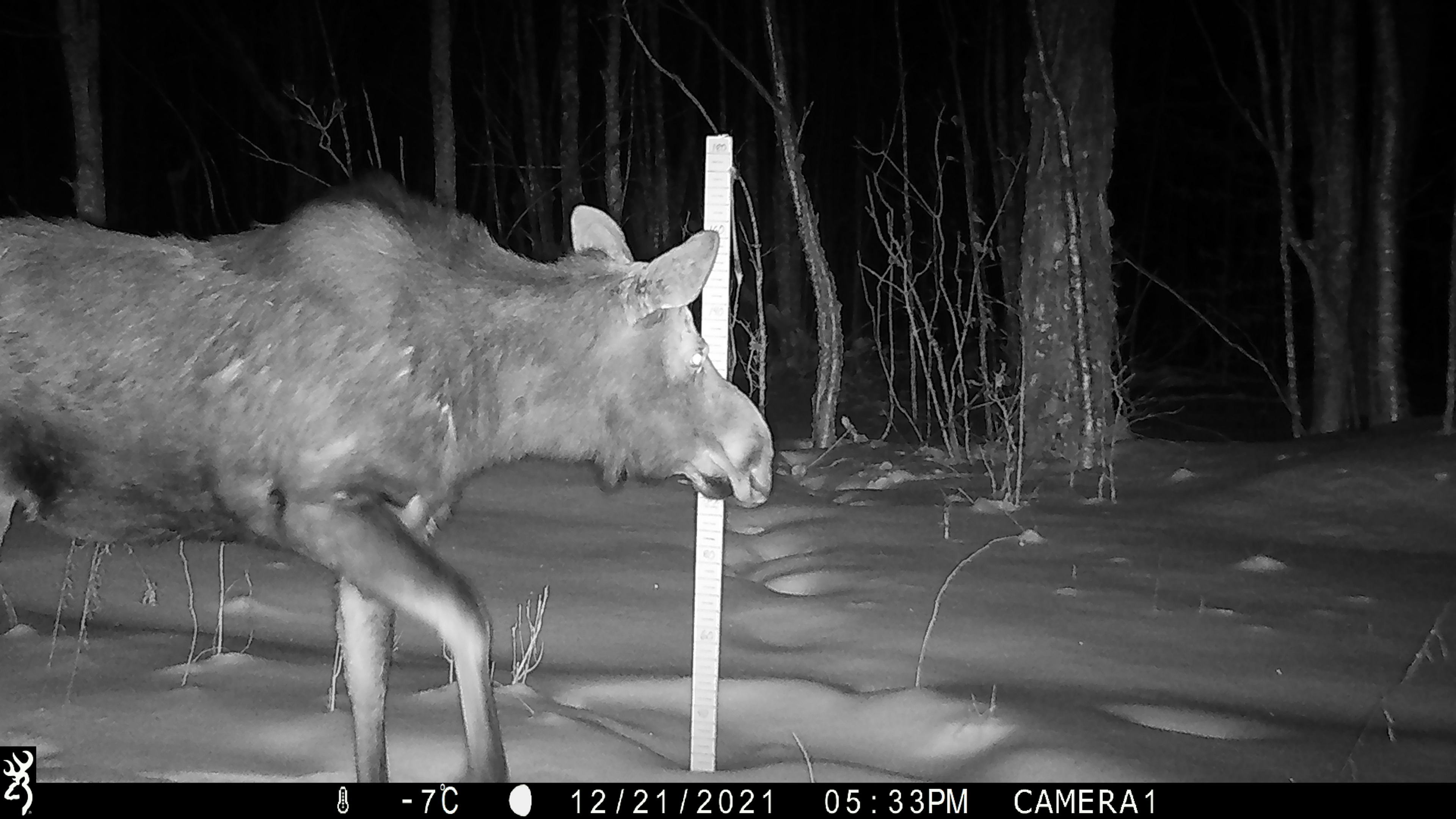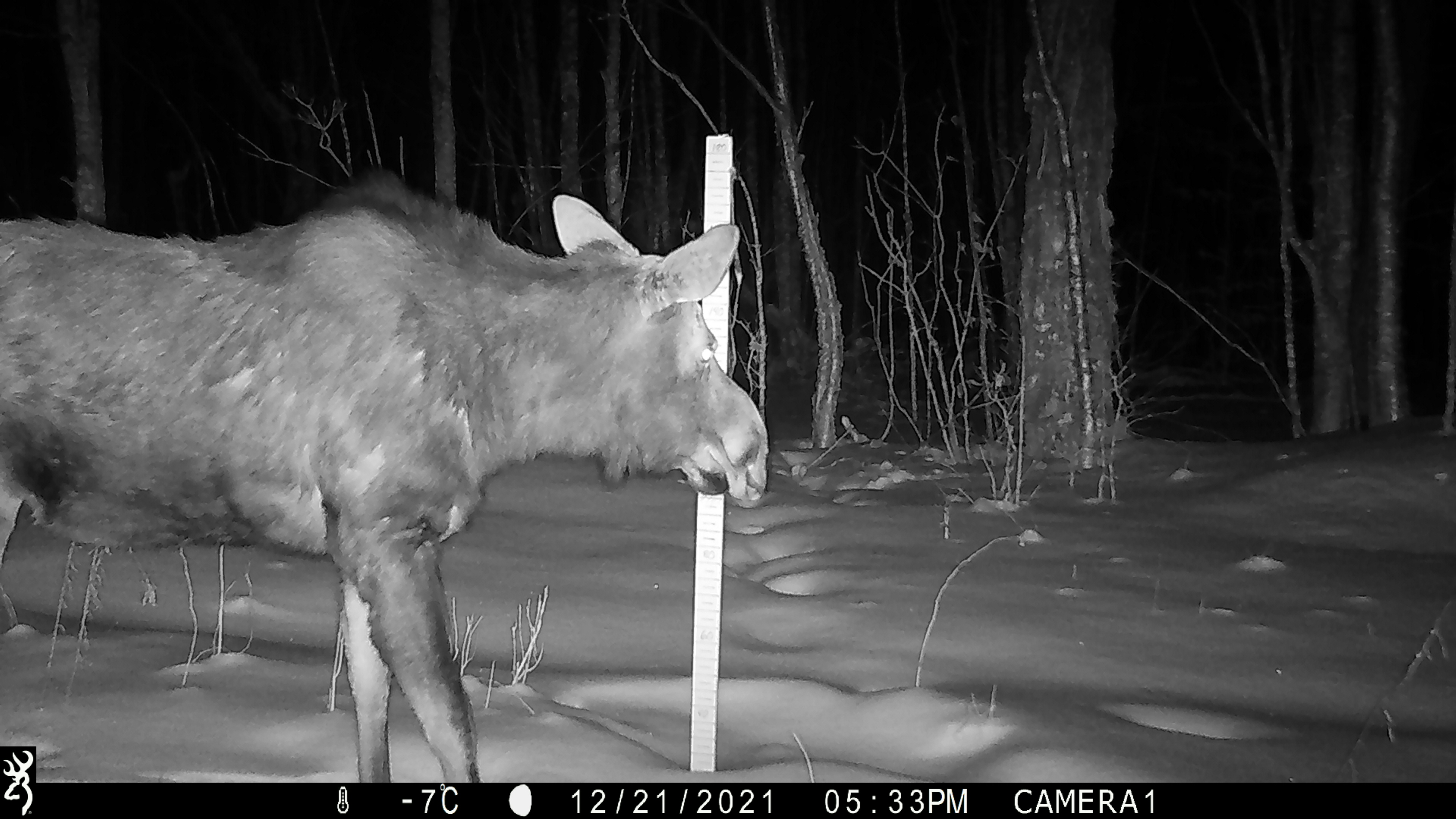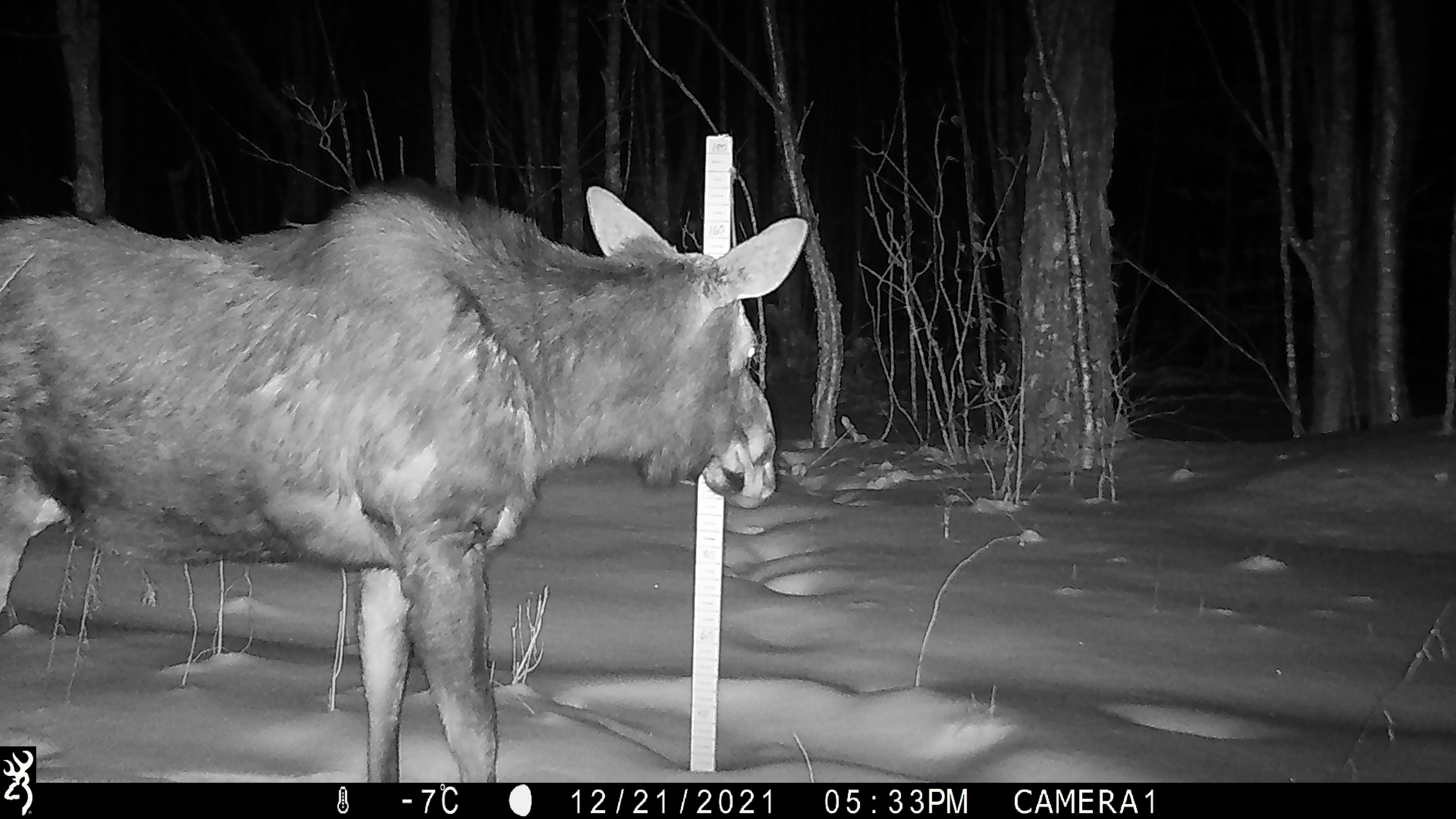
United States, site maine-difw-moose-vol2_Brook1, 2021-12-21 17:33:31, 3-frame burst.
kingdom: Animalia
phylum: Chordata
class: Mammalia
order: Artiodactyla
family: Cervidae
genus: Alces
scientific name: Alces alces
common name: moose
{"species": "moose (Alces alces)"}